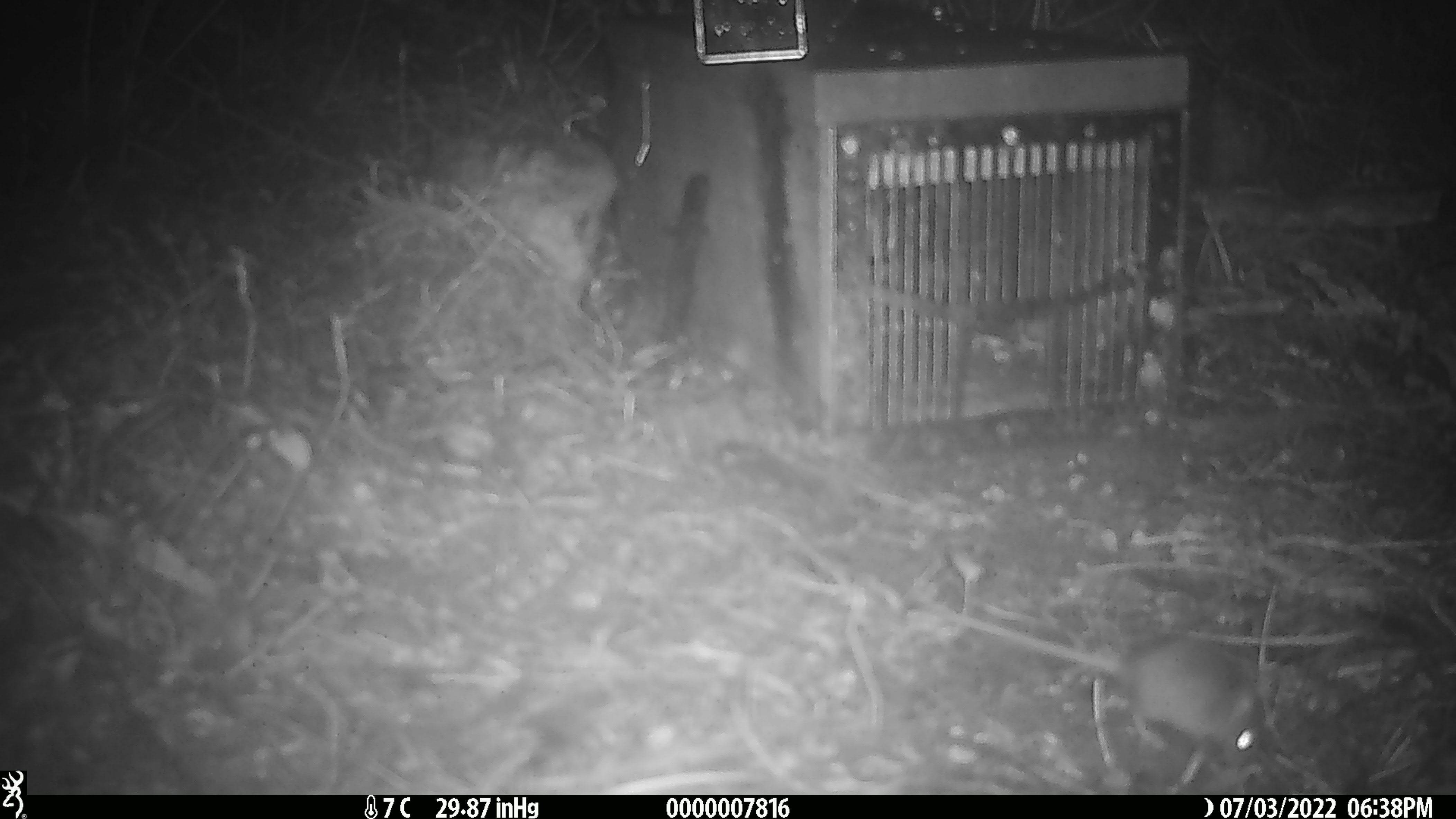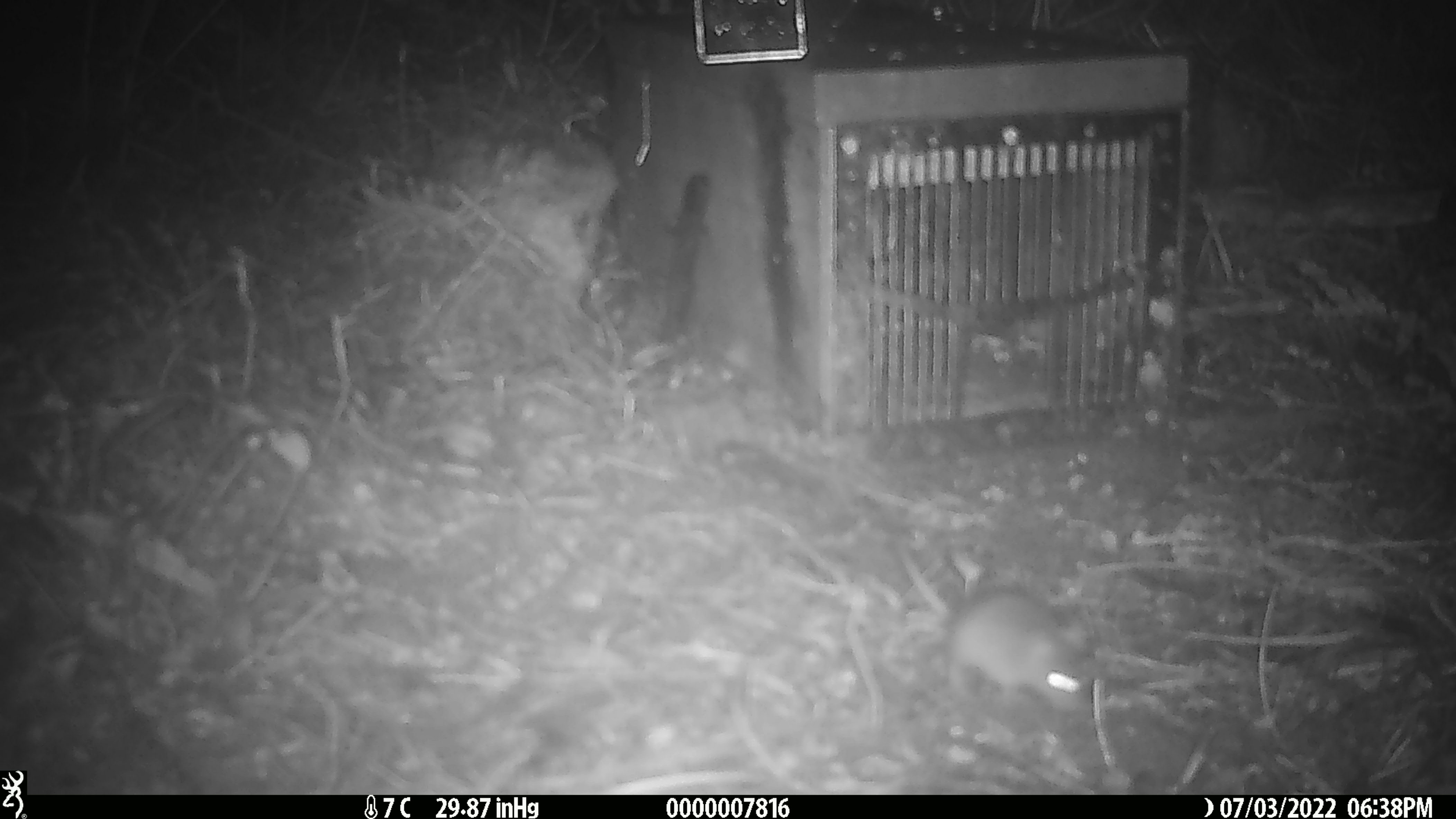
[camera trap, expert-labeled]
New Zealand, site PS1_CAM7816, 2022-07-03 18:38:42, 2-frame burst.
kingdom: Animalia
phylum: Chordata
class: Mammalia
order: Rodentia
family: Muridae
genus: Mus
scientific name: Mus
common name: mouse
Mouse (Mus).